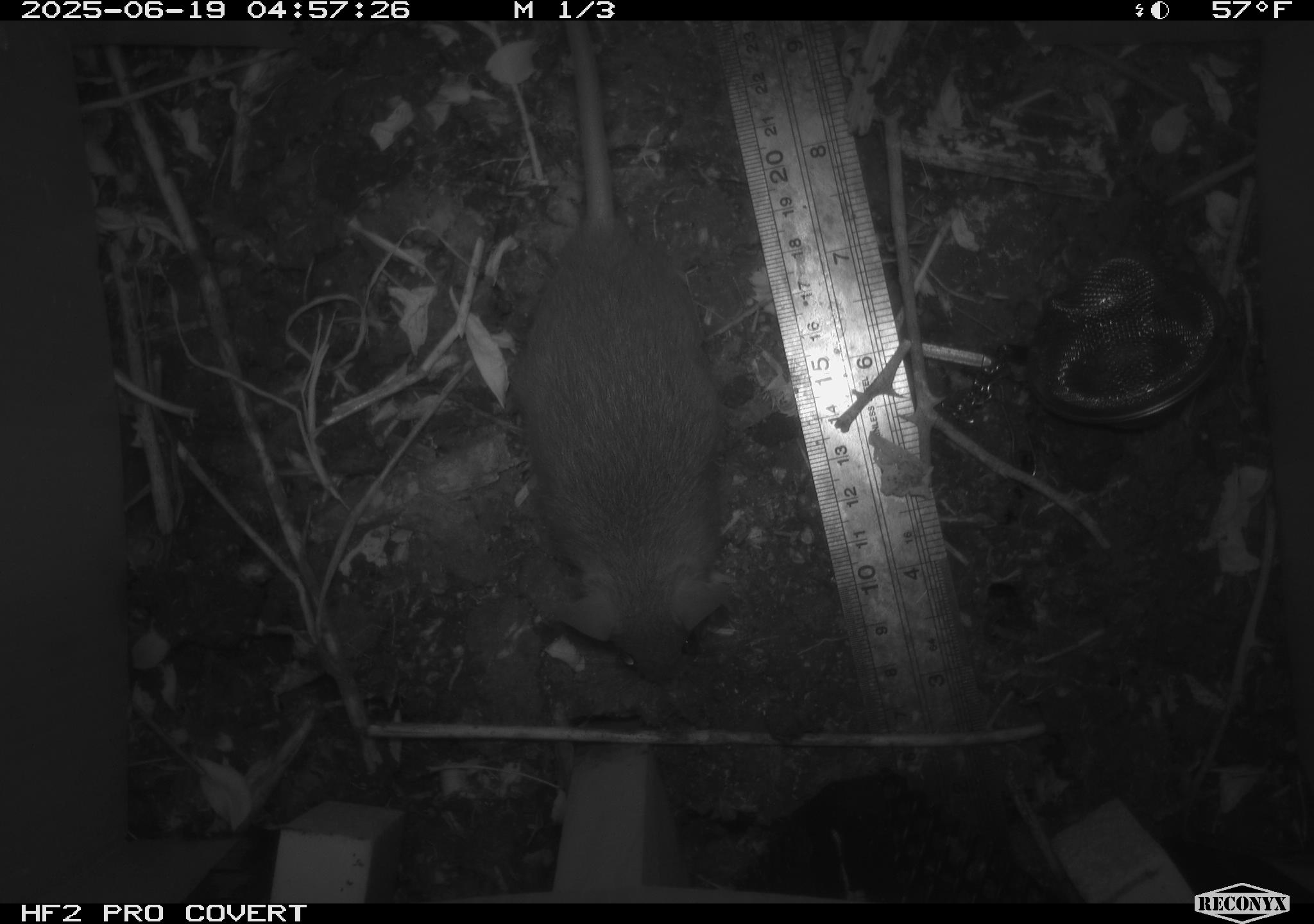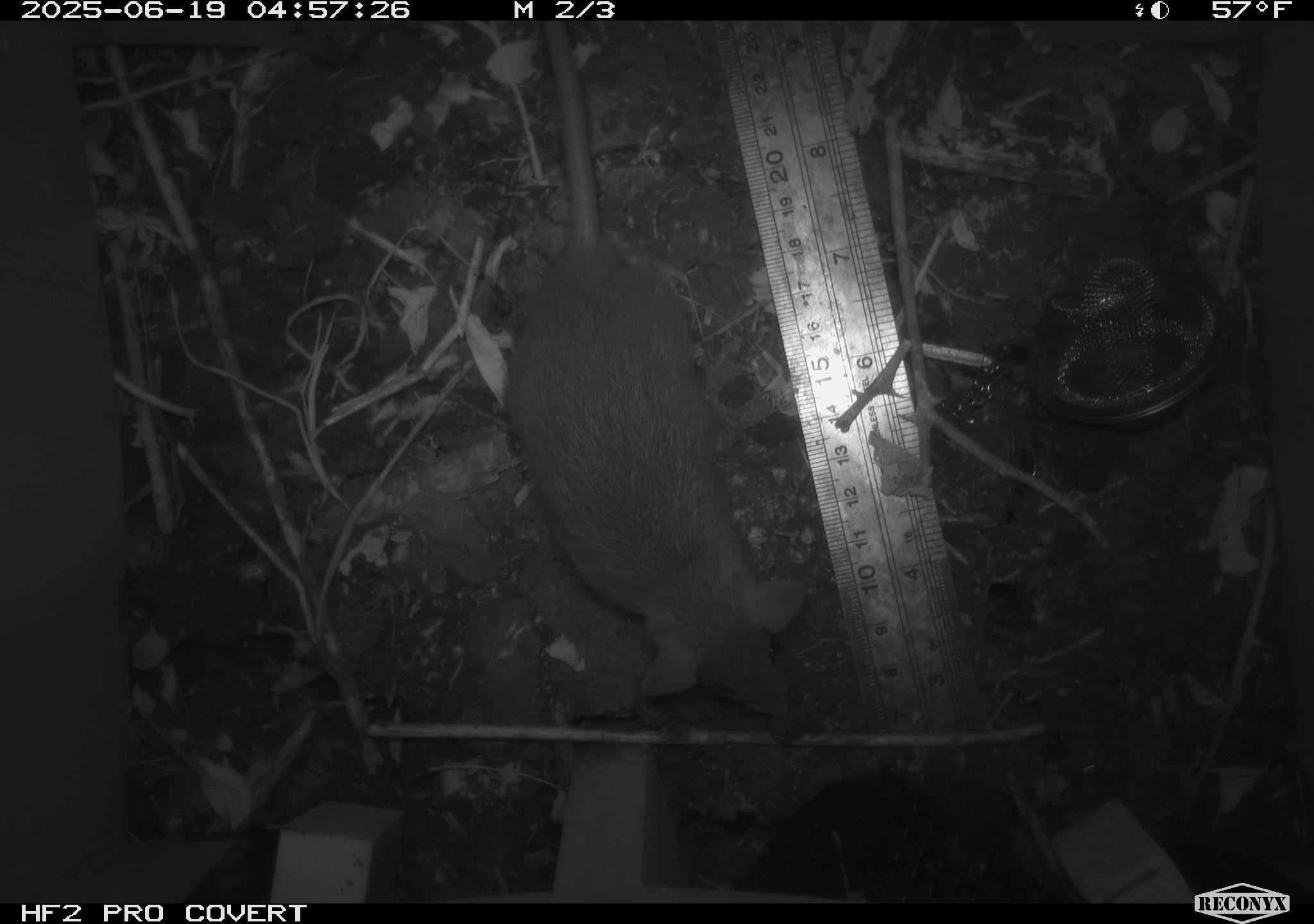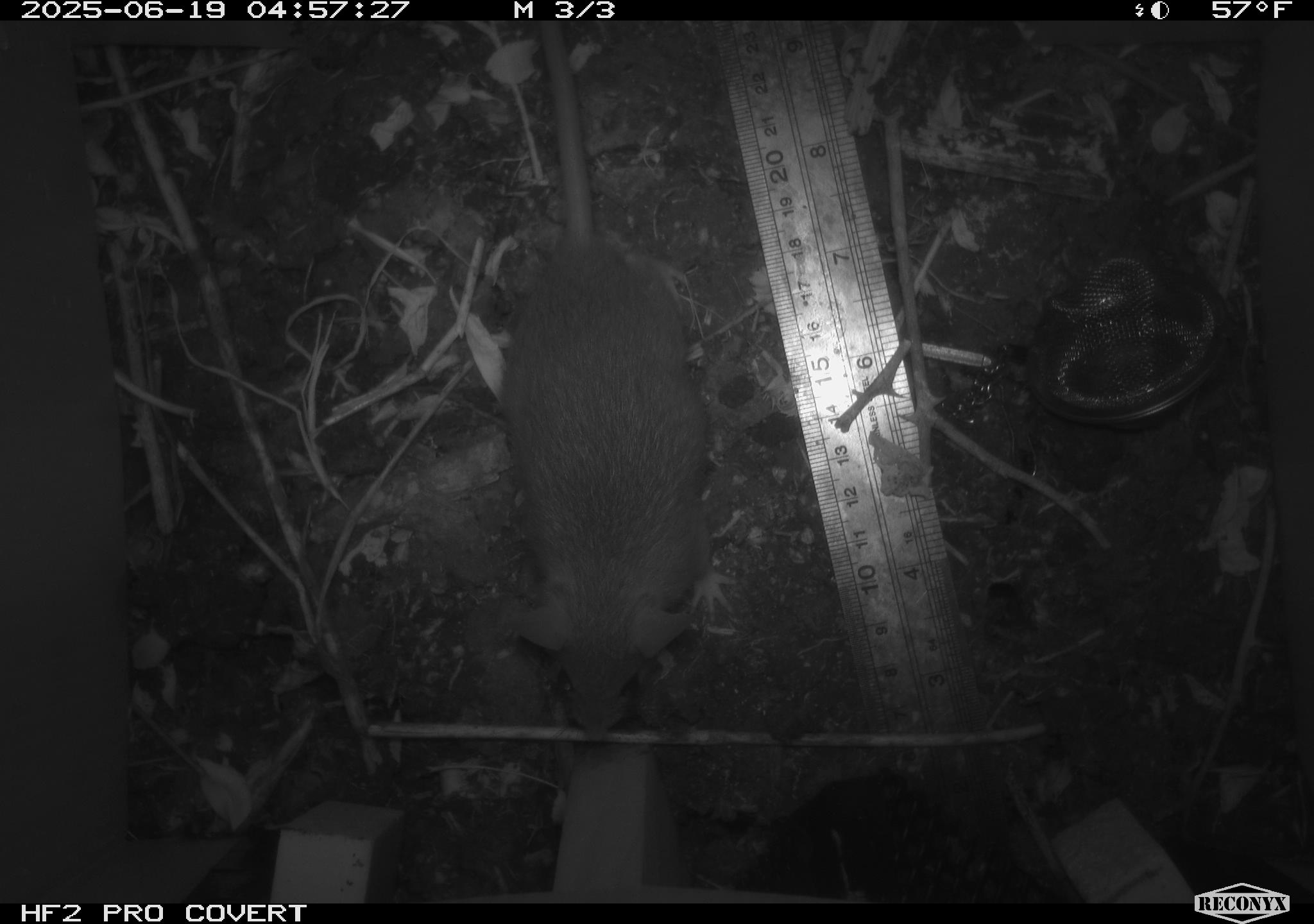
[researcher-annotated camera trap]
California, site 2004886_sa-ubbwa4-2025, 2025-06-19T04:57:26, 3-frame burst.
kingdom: Animalia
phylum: Chordata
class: Mammalia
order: Rodentia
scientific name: Rodentia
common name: rodent